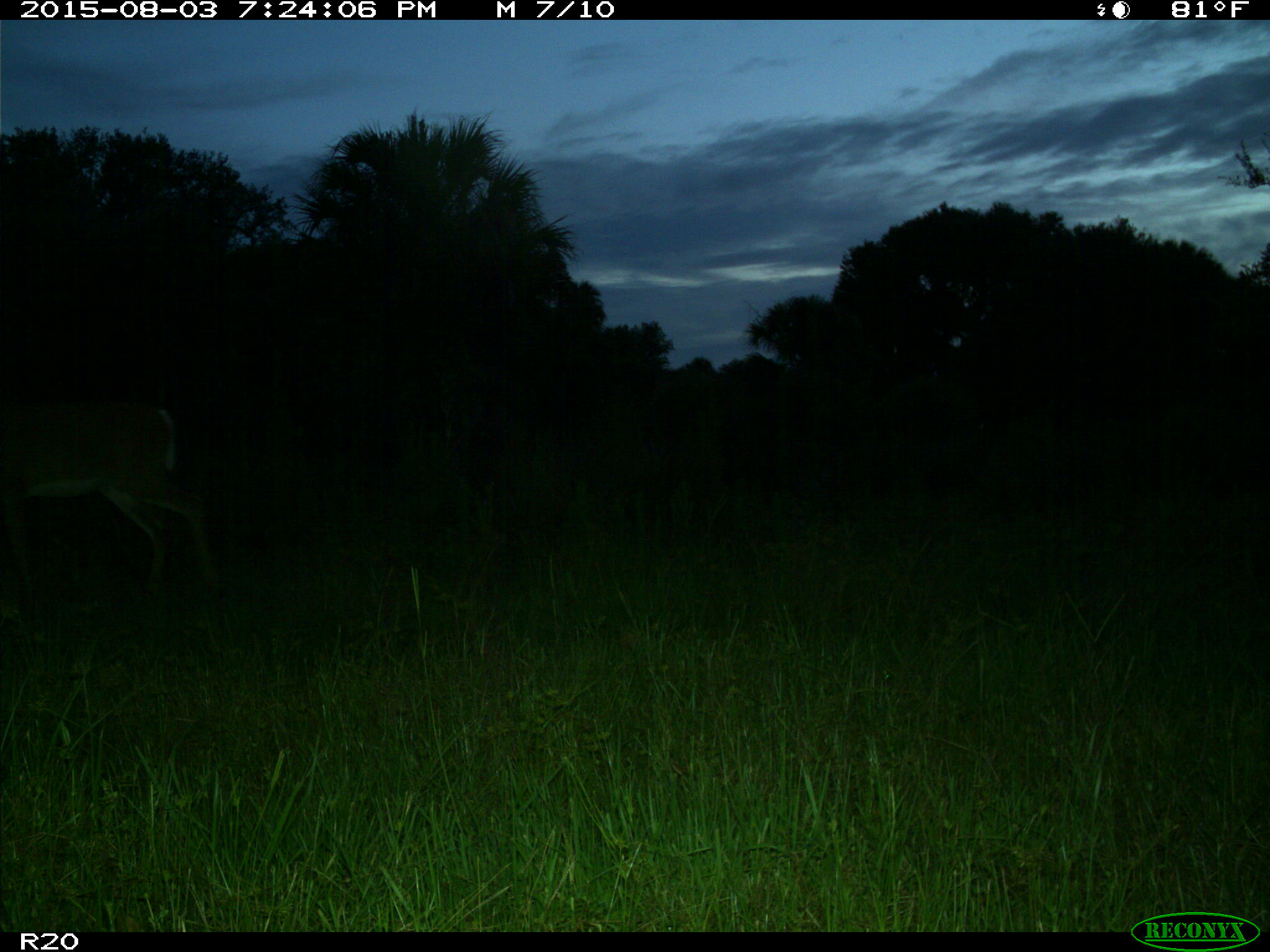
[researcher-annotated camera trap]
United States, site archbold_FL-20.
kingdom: Animalia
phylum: Chordata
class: Mammalia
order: Artiodactyla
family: Cervidae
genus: Odocoileus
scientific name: Odocoileus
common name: deer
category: unidentified deer